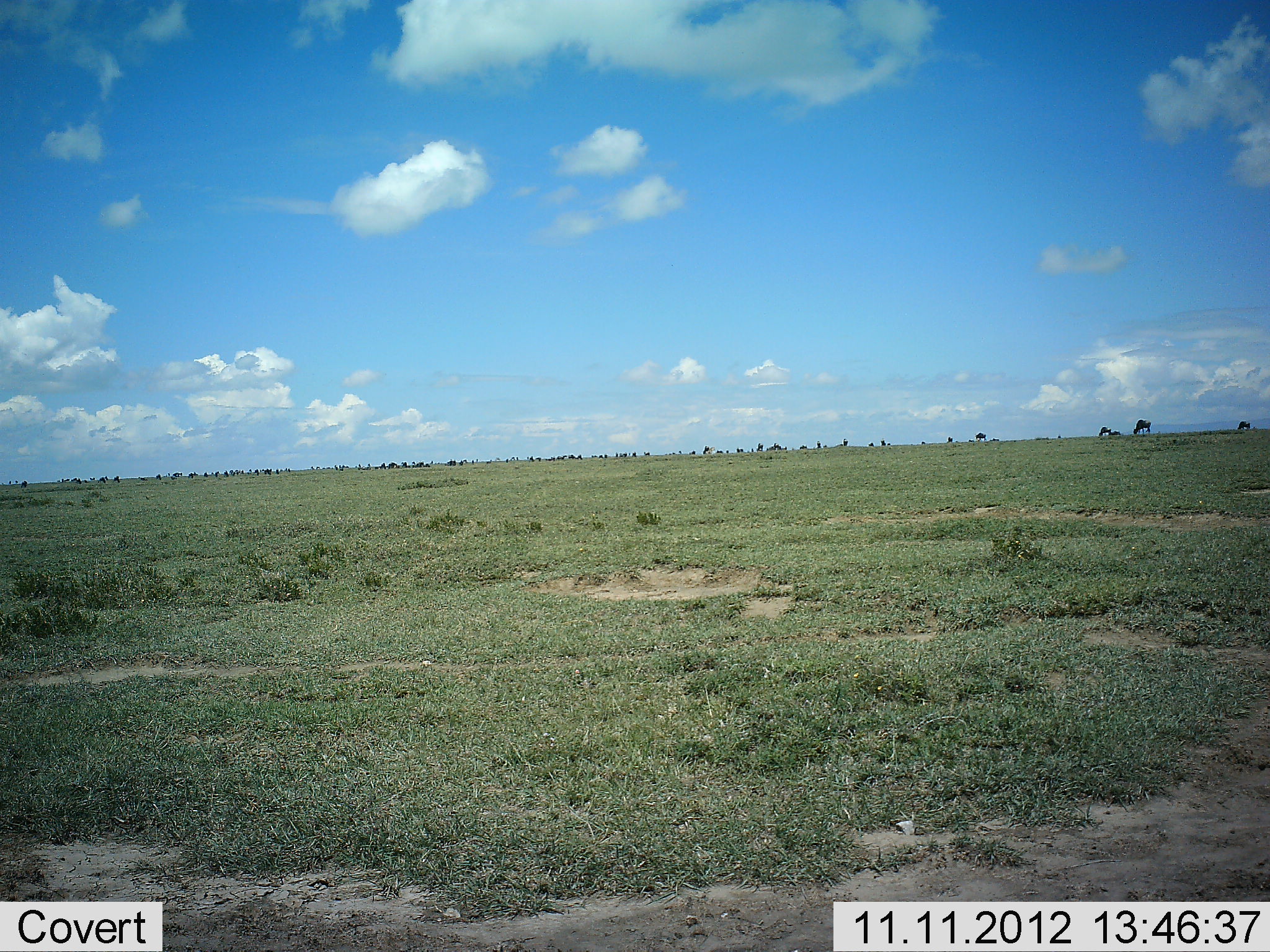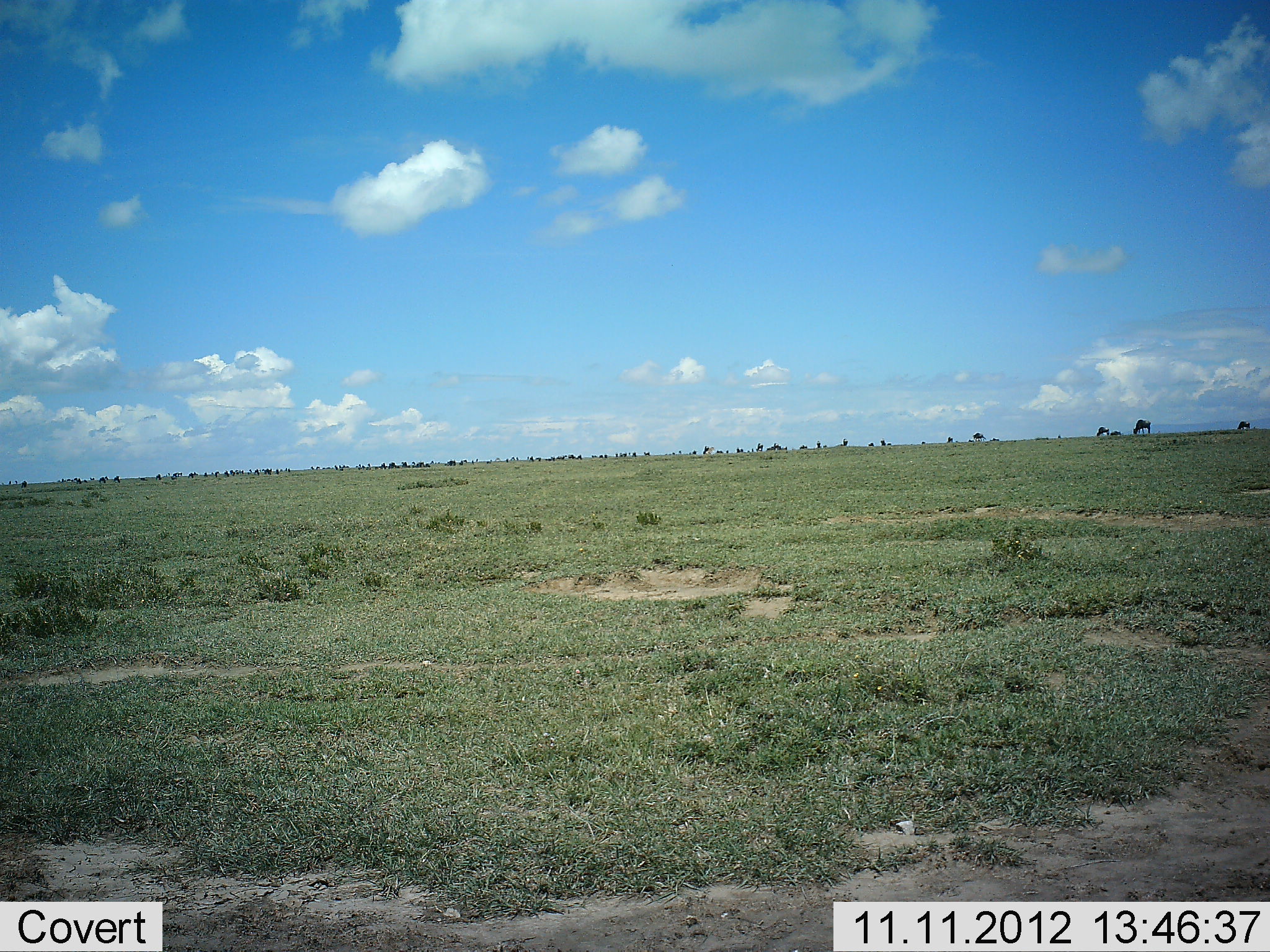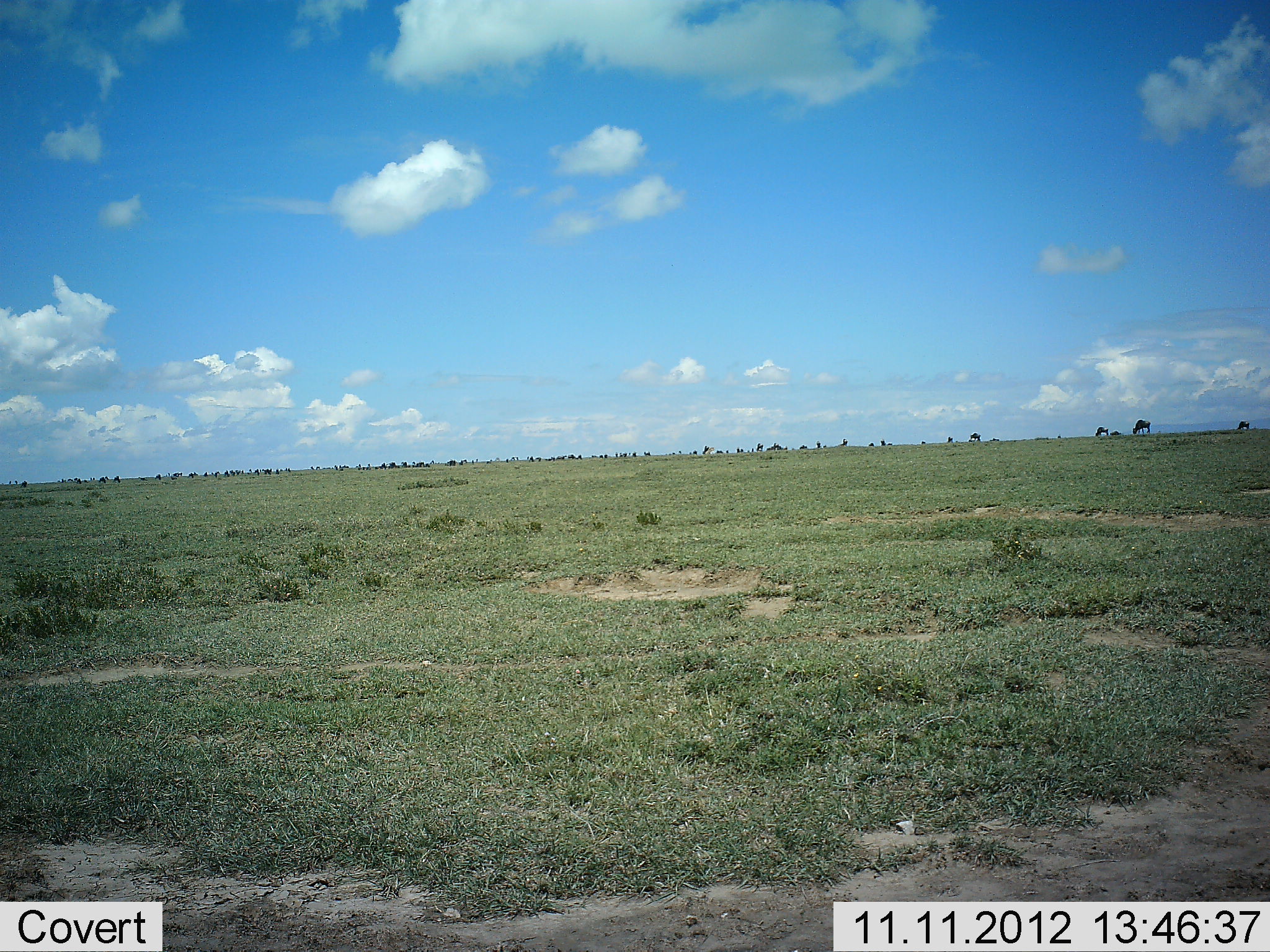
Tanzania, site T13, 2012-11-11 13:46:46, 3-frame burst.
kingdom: Animalia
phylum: Chordata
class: Mammalia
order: Artiodactyla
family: Bovidae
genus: Connochaetes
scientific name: Connochaetes taurinus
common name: blue wildebeest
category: wildebeest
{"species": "wildebeest (blue wildebeest) (Connochaetes taurinus)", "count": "11-50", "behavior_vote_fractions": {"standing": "40%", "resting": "0%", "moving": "20%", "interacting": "0%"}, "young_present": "0%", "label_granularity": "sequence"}